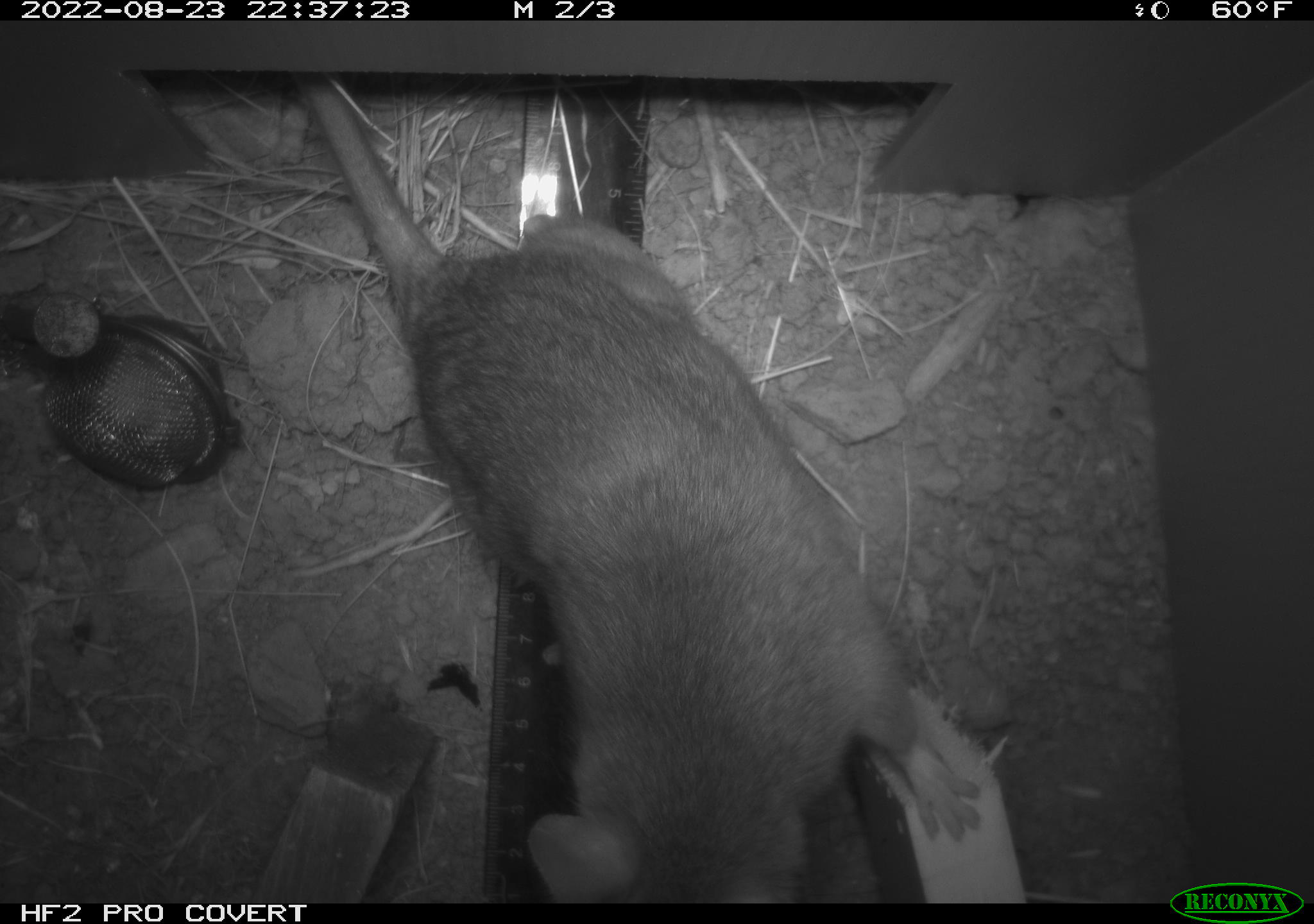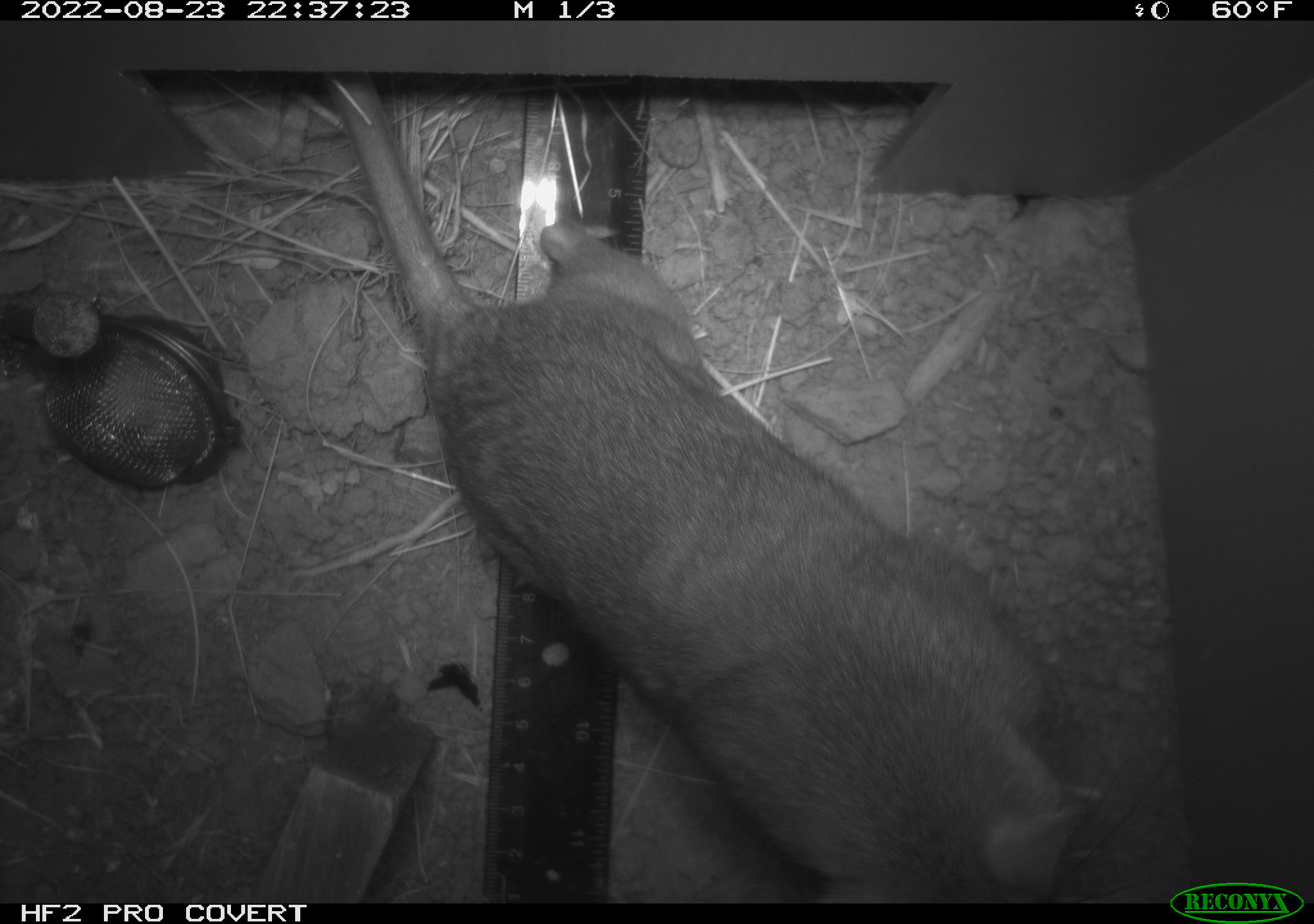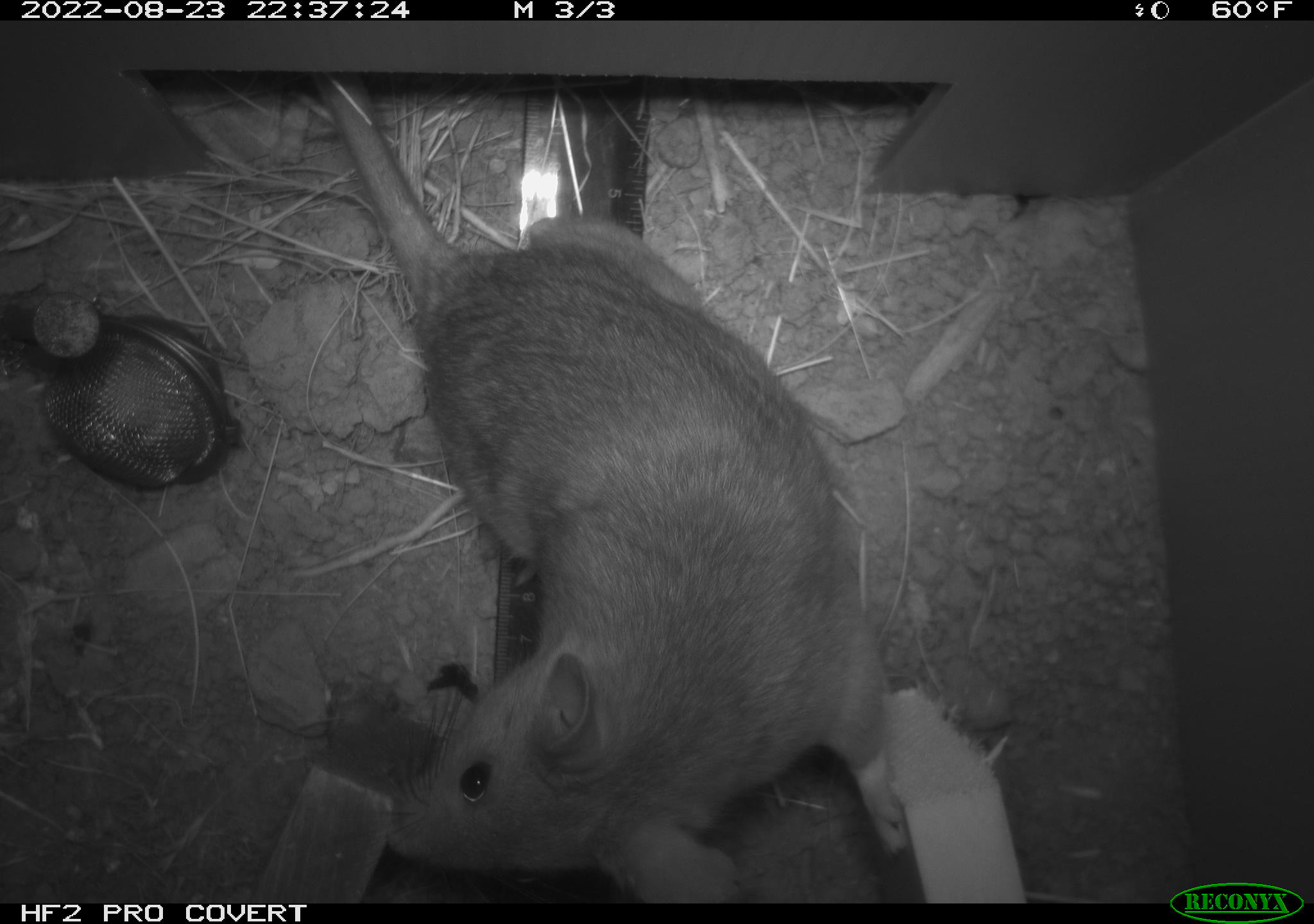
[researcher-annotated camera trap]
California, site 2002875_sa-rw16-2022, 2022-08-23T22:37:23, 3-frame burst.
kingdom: Animalia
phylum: Chordata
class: Mammalia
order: Rodentia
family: Muridae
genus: Rattus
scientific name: Rattus rattus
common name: house rat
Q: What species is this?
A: House rat (Rattus rattus).